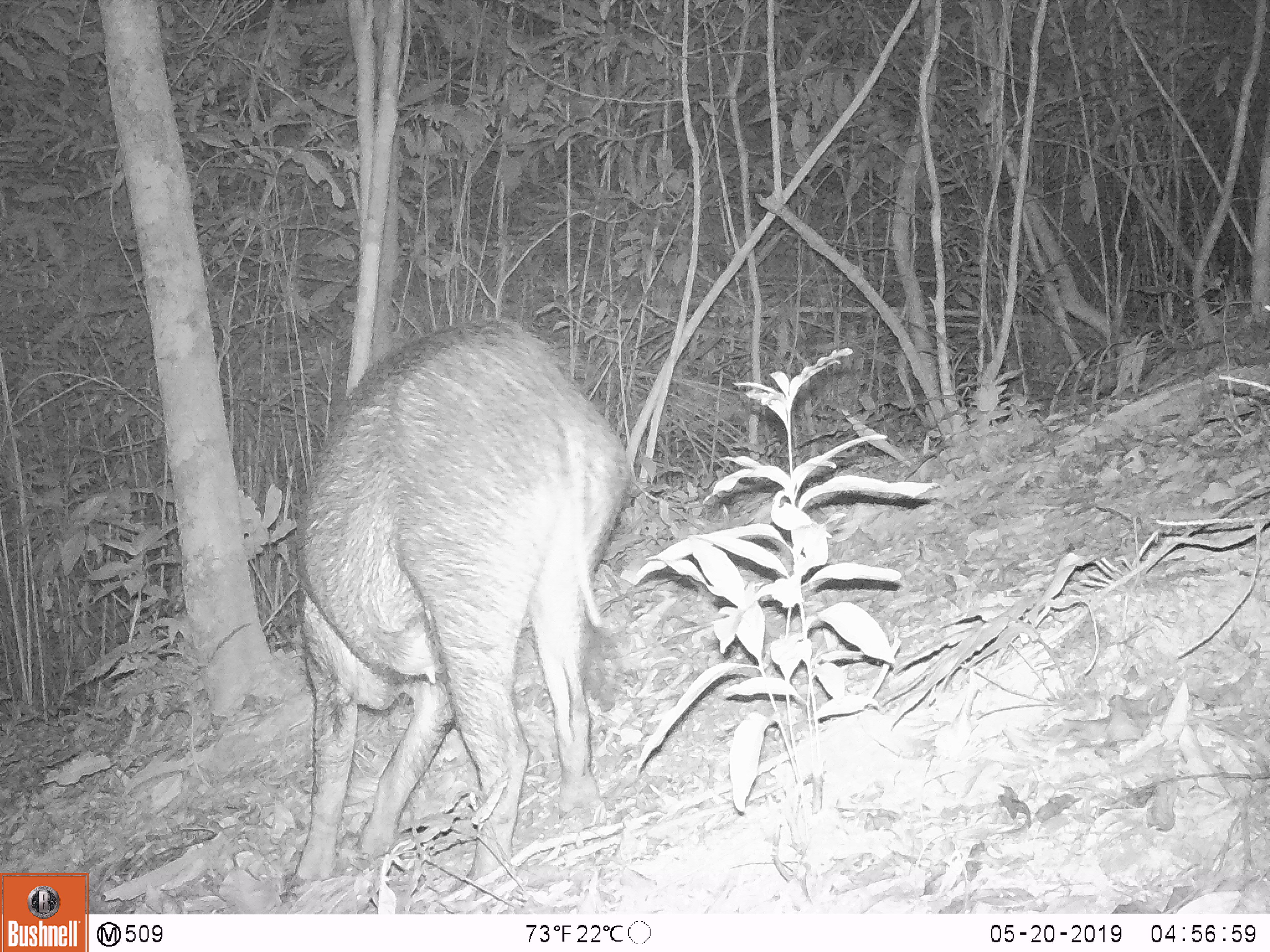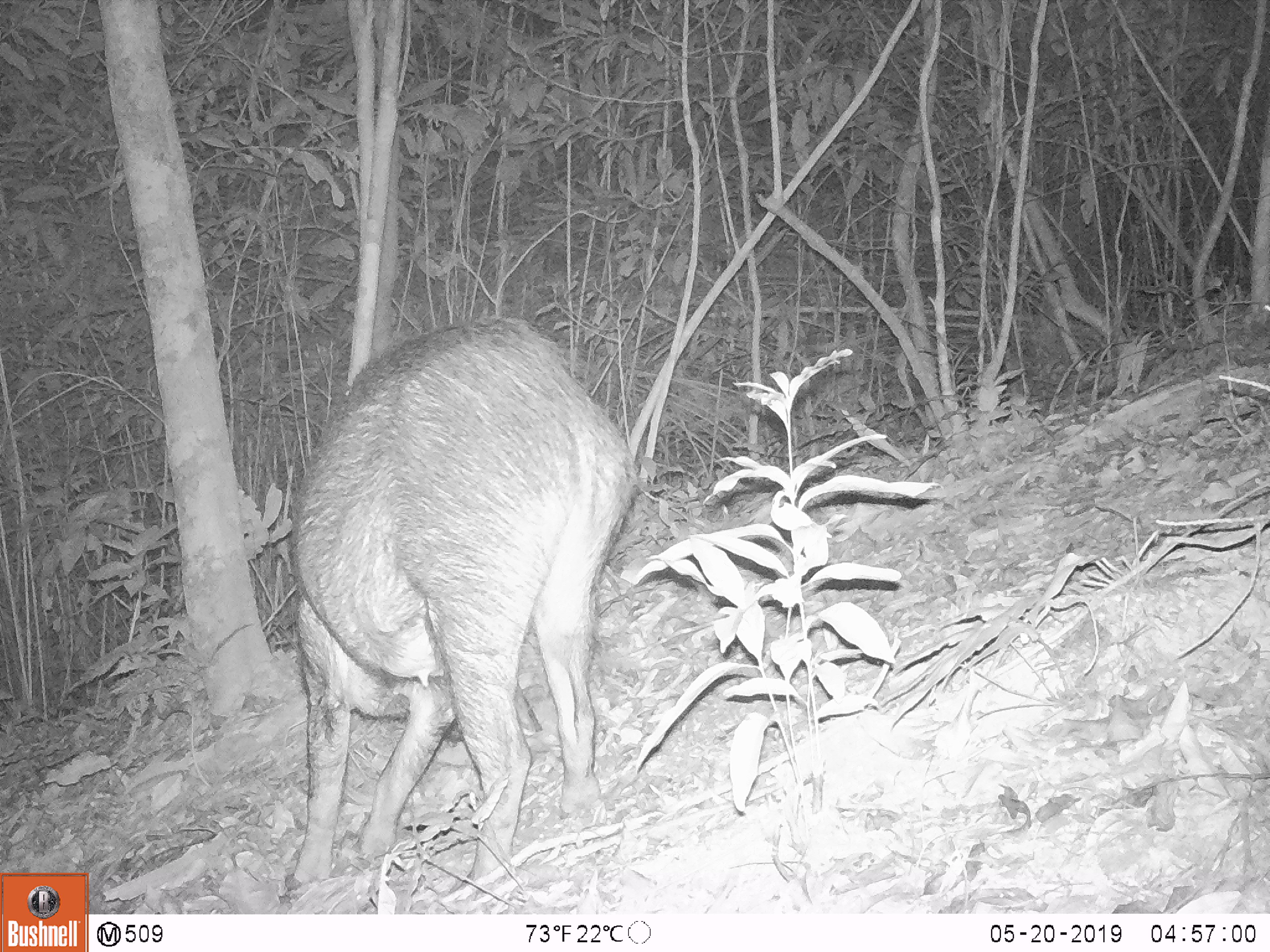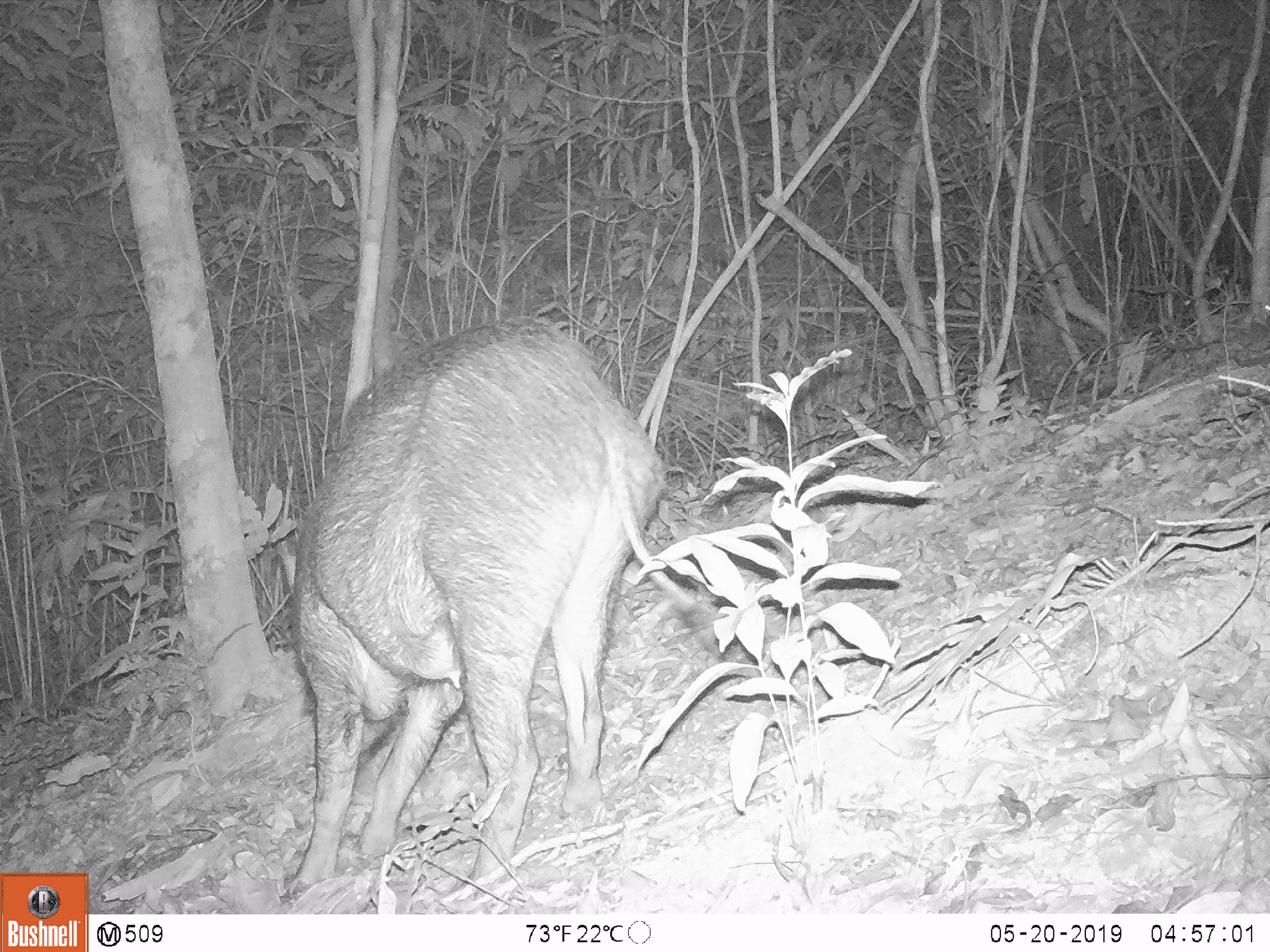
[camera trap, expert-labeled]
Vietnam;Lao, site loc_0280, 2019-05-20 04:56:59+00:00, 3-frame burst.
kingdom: Animalia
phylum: Chordata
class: Mammalia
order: Artiodactyla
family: Suidae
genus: Sus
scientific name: Sus scrofa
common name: eurasian wild pig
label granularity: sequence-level